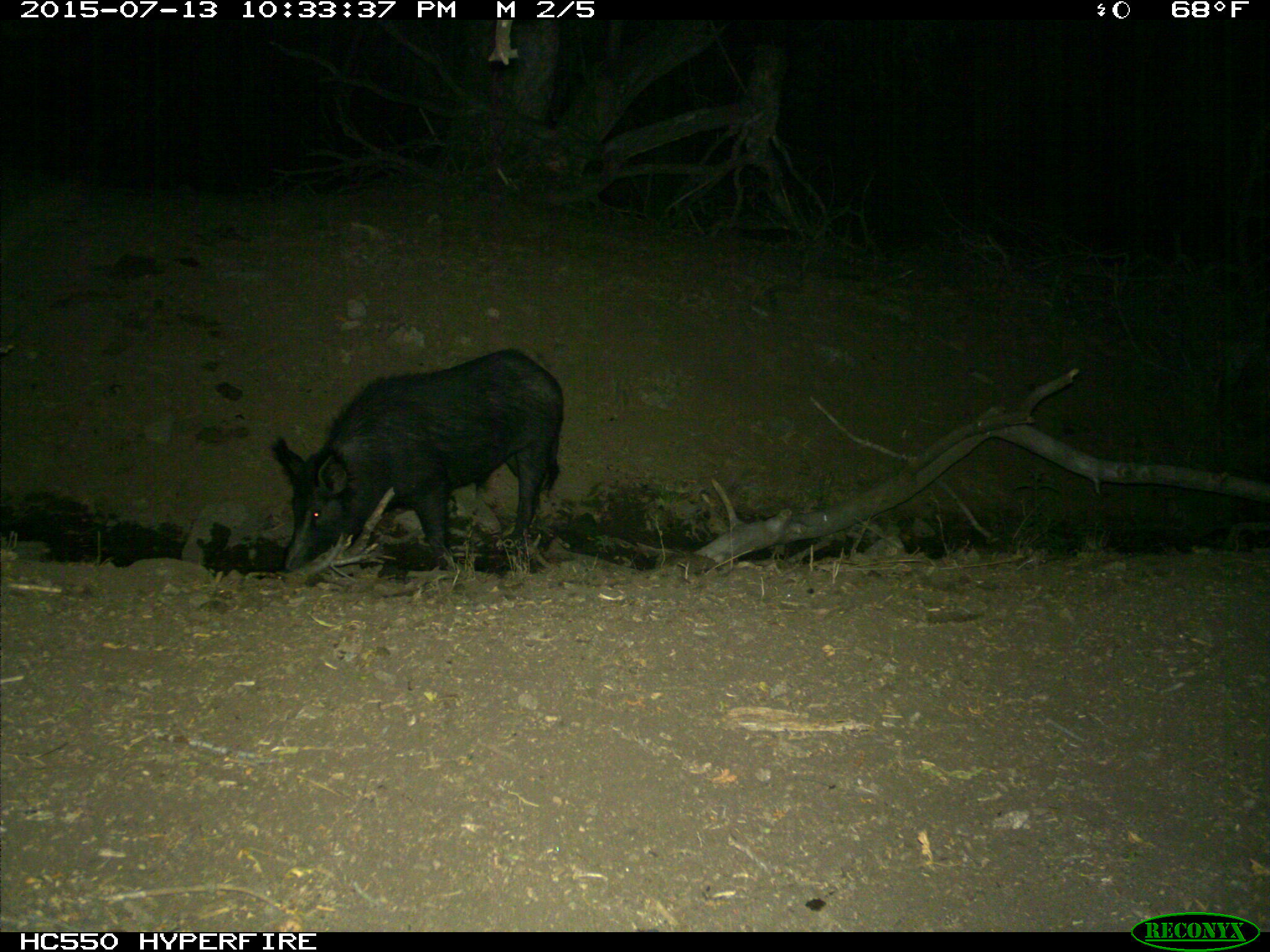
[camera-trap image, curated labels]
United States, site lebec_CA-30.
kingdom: Animalia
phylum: Chordata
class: Mammalia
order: Artiodactyla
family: Suidae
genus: Sus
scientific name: Sus scrofa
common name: wild boar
Sus scrofa (wild boar).